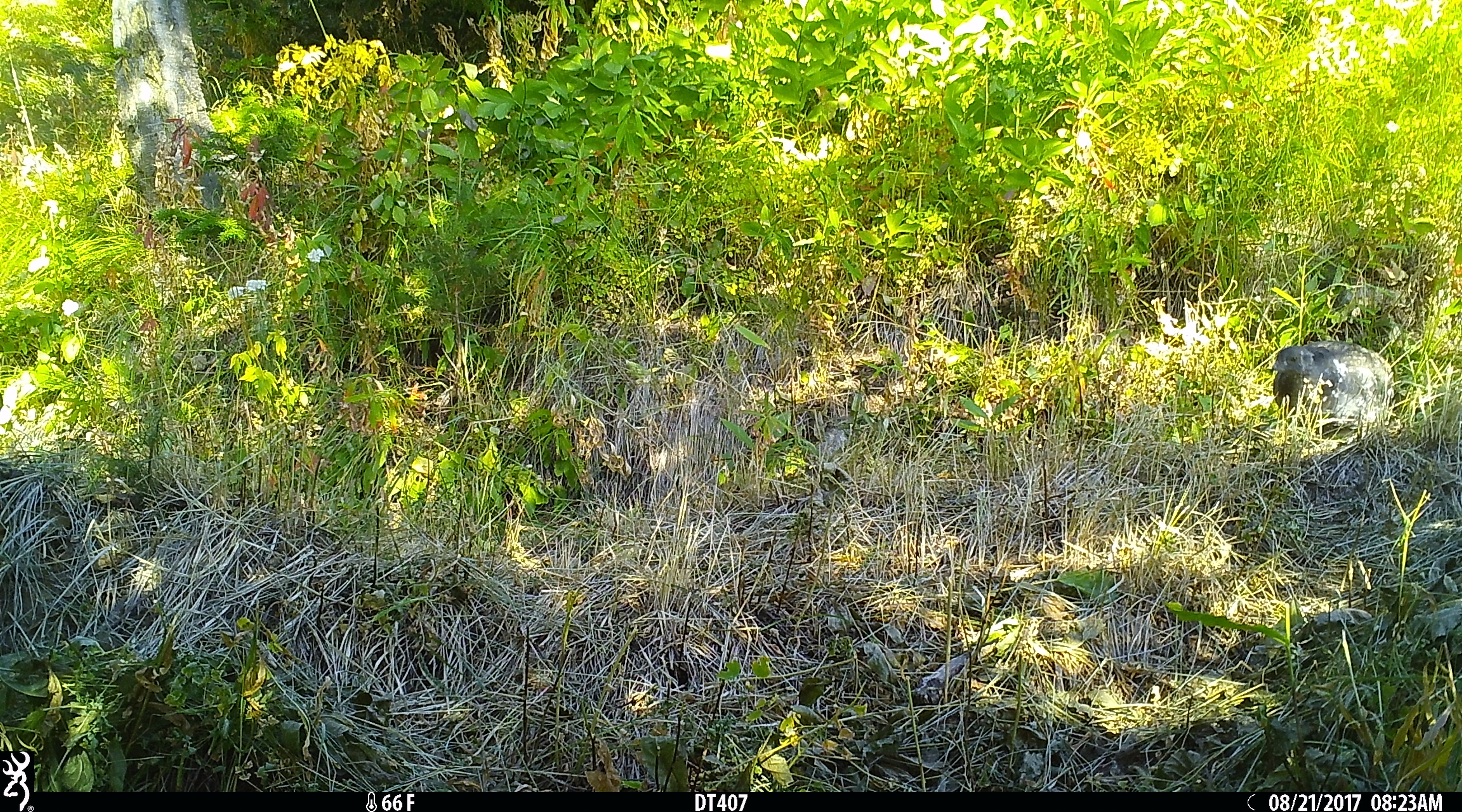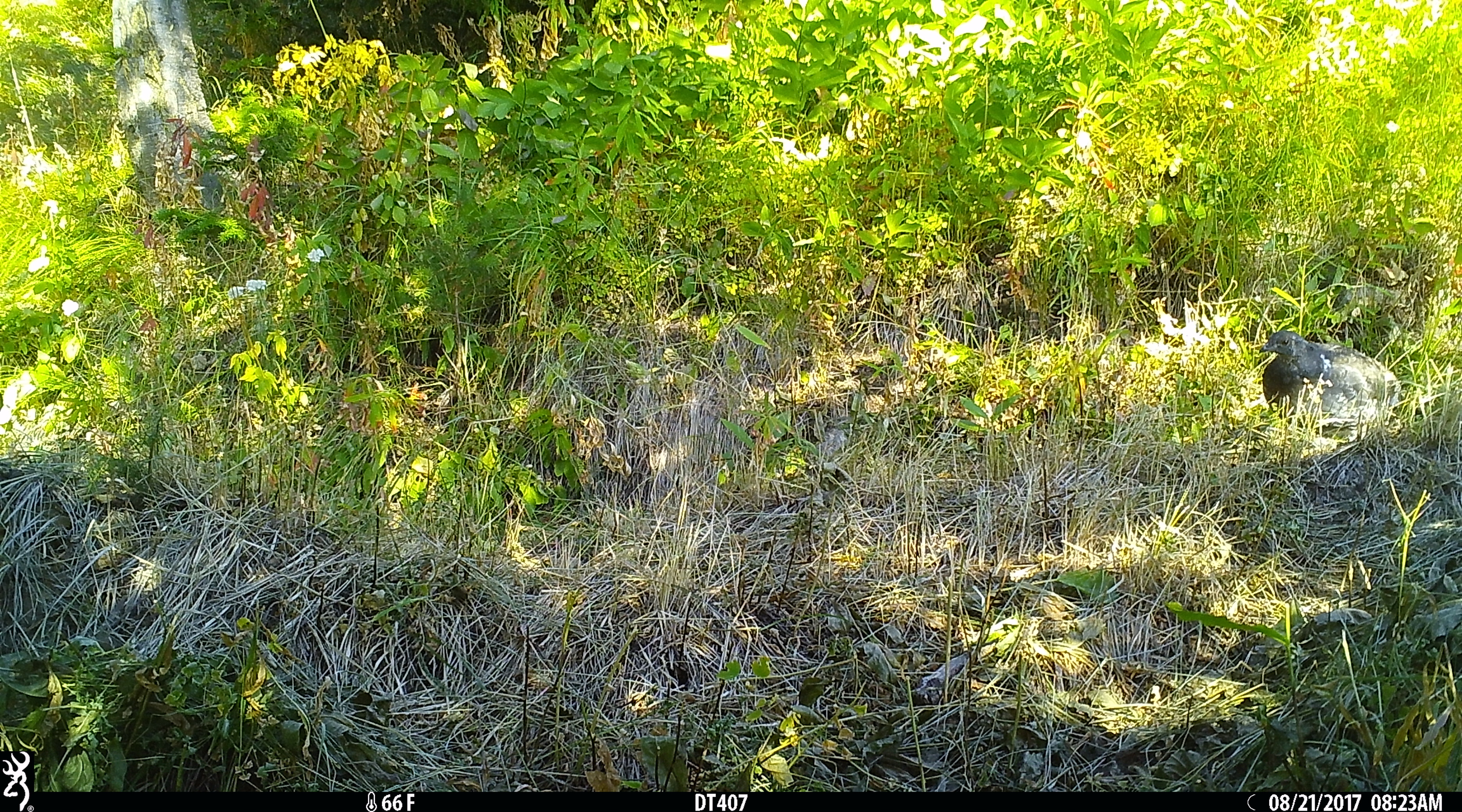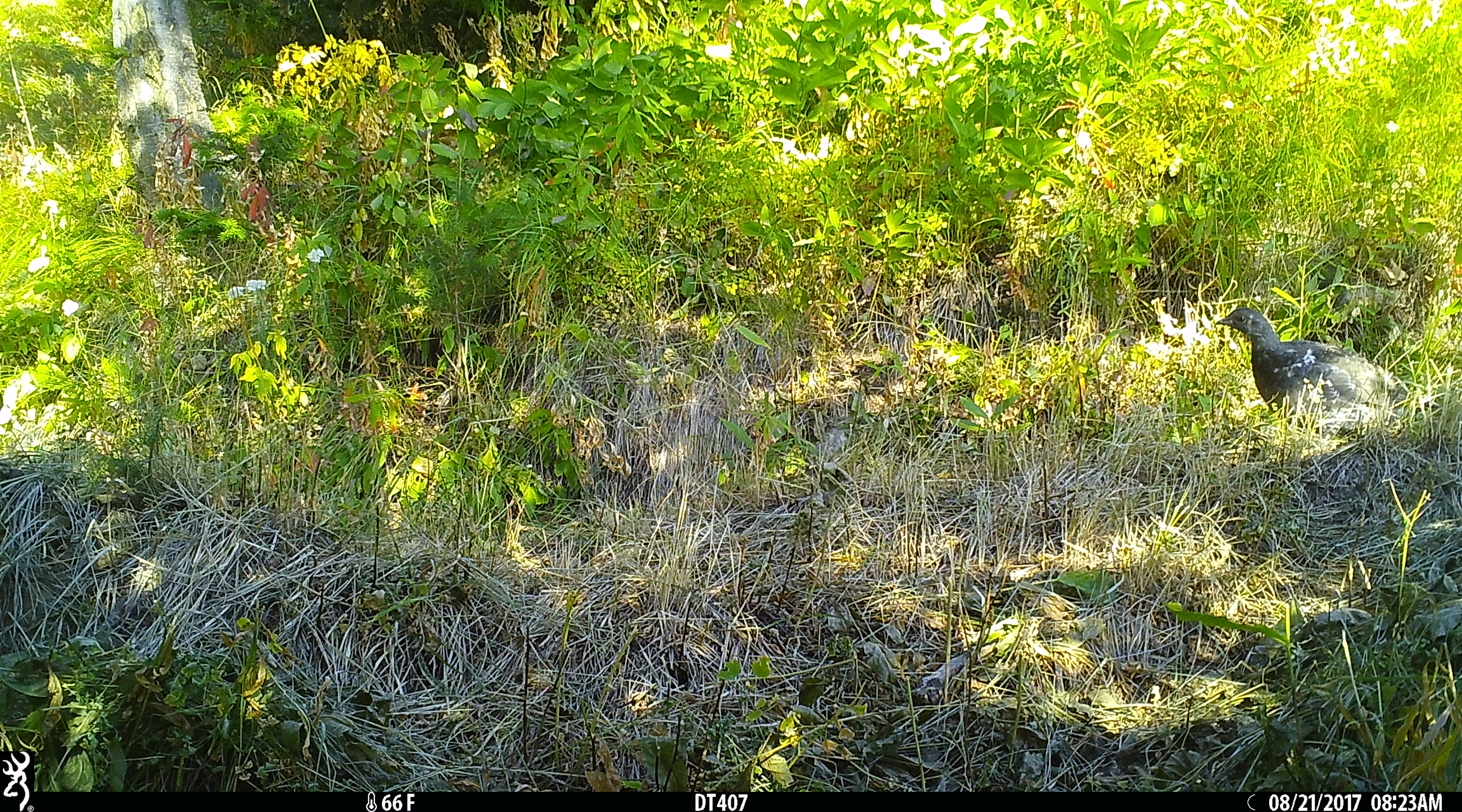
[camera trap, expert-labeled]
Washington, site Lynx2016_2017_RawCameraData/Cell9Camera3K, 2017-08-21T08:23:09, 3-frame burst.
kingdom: Animalia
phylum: Chordata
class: Aves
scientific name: Aves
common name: birds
Aves (birds). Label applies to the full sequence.